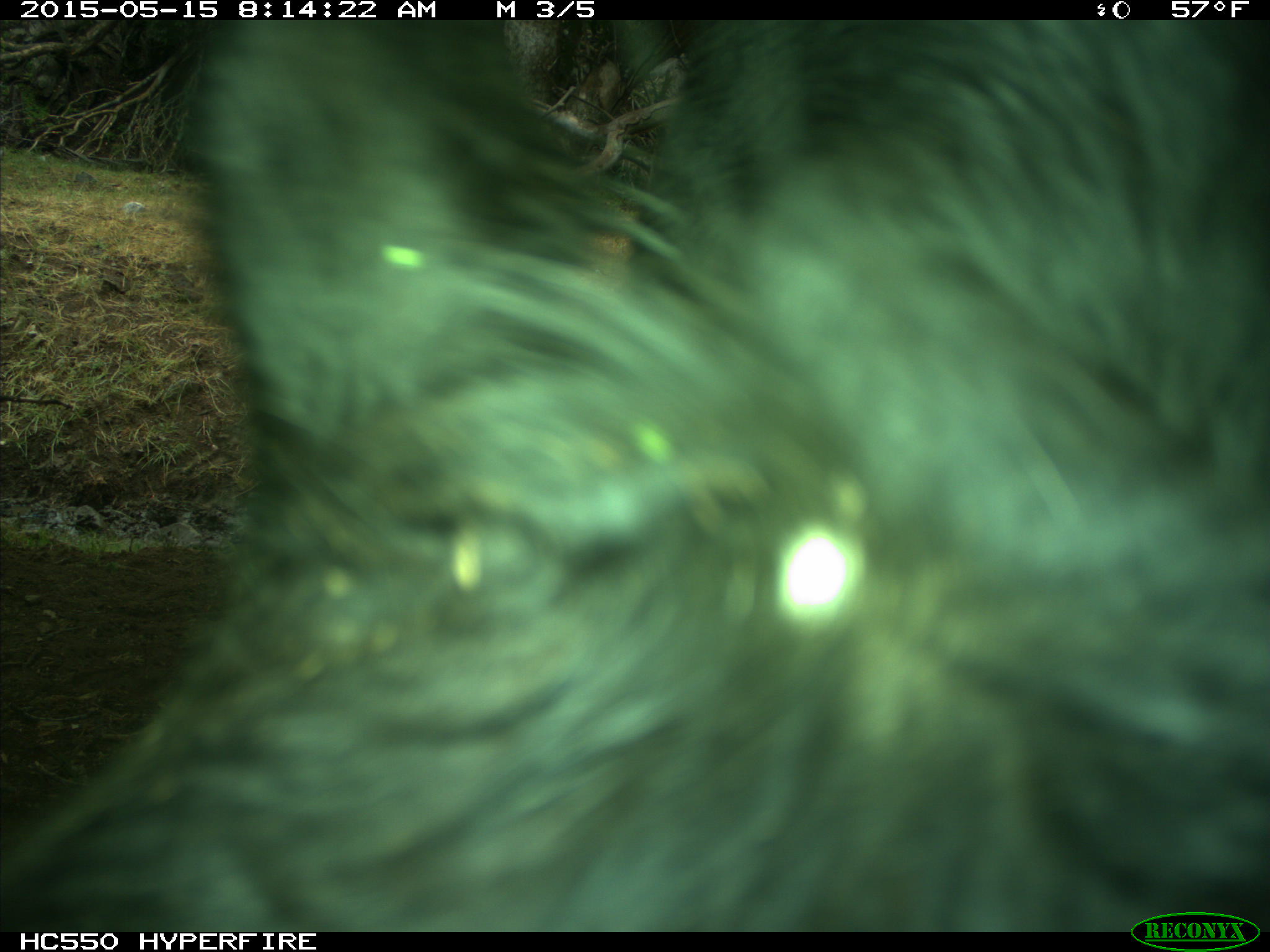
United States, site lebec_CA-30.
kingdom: Animalia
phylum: Chordata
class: Mammalia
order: Artiodactyla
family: Bovidae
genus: Bos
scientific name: Bos taurus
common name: domestic cow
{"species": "Bos taurus (domestic cow)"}